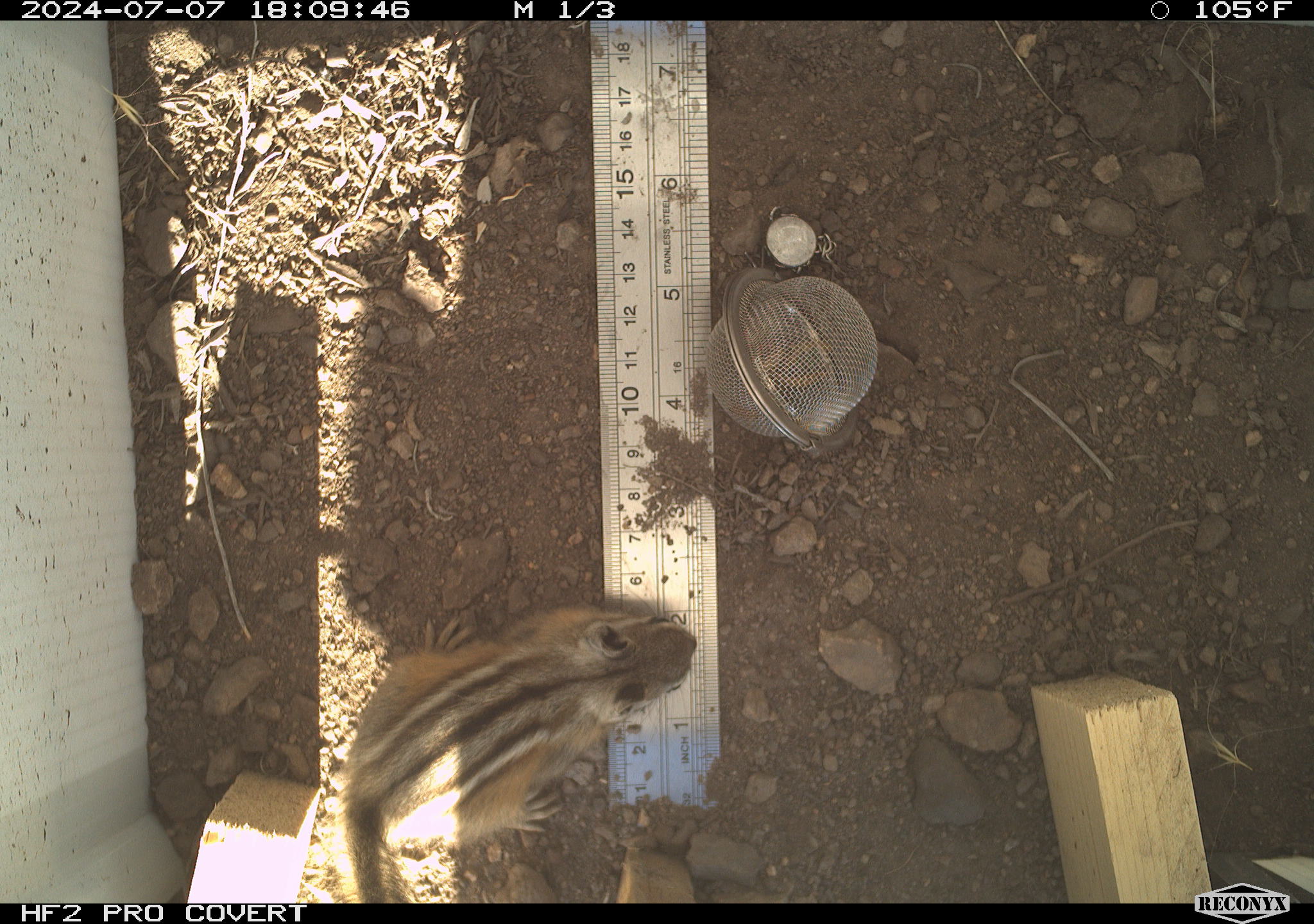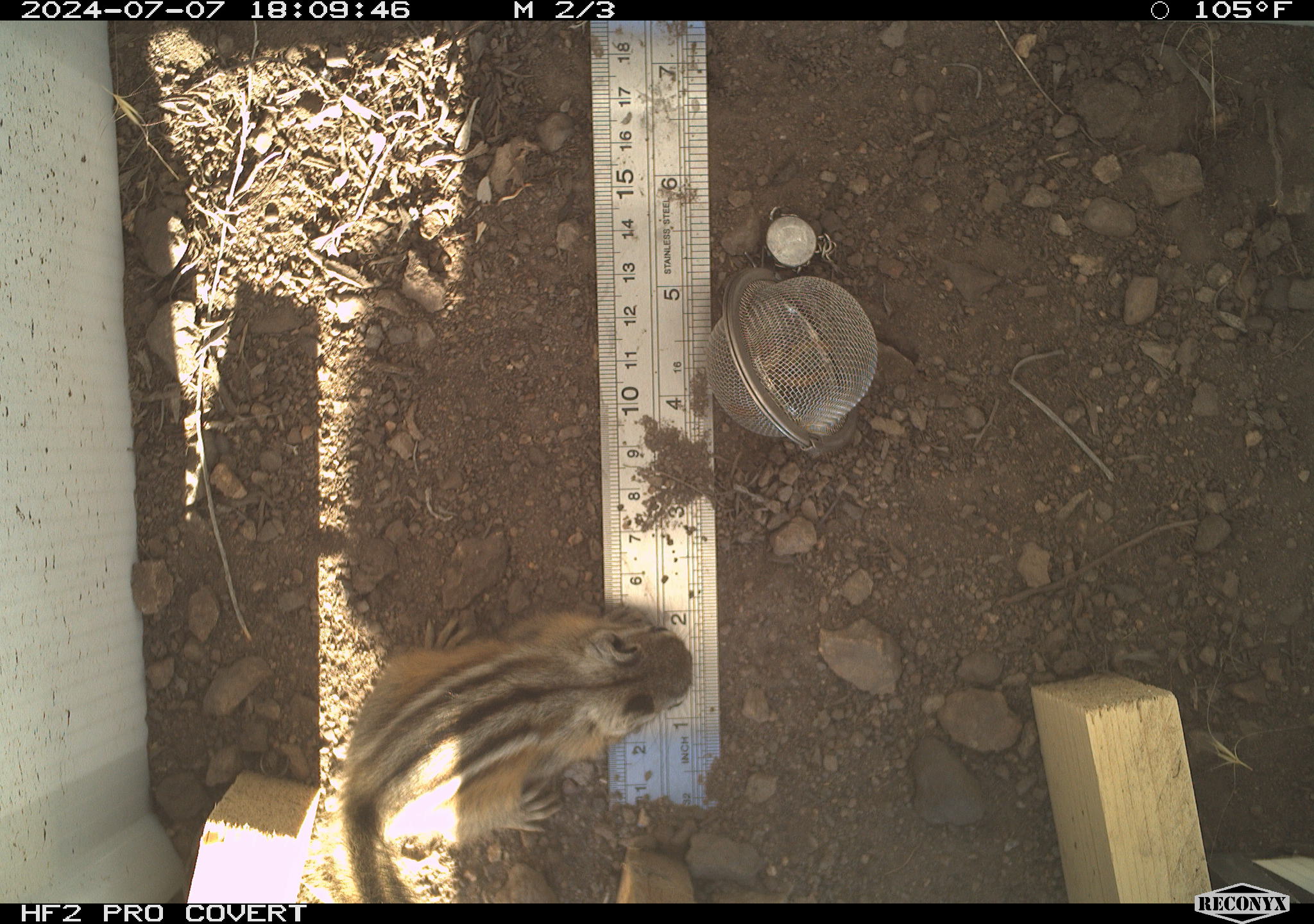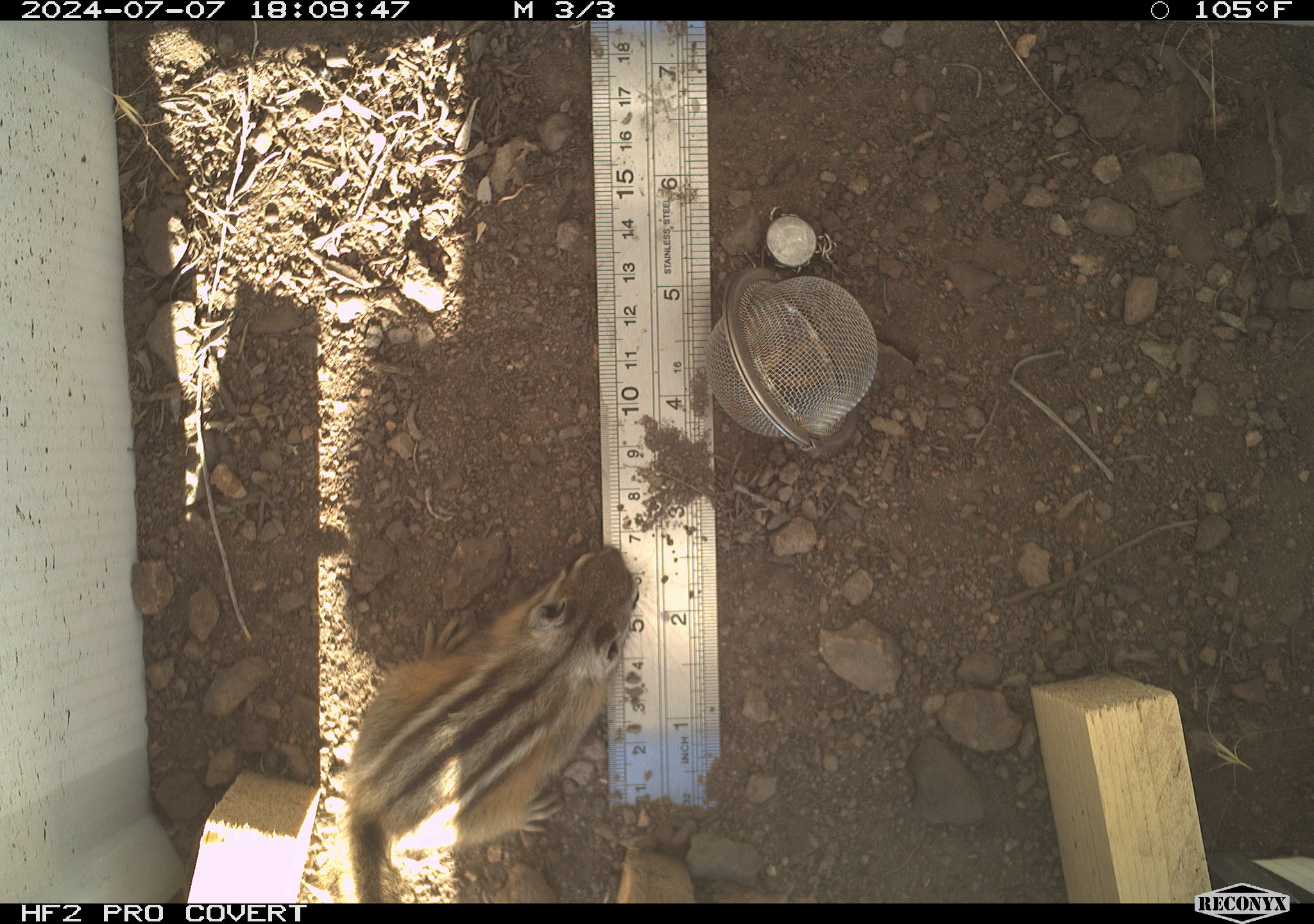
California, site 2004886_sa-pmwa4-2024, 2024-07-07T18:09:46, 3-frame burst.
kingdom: Animalia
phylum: Chordata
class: Mammalia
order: Rodentia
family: Sciuridae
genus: Neotamias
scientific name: Neotamias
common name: western chipmunks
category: neotamias species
Neotamias species (western chipmunks) (Neotamias).